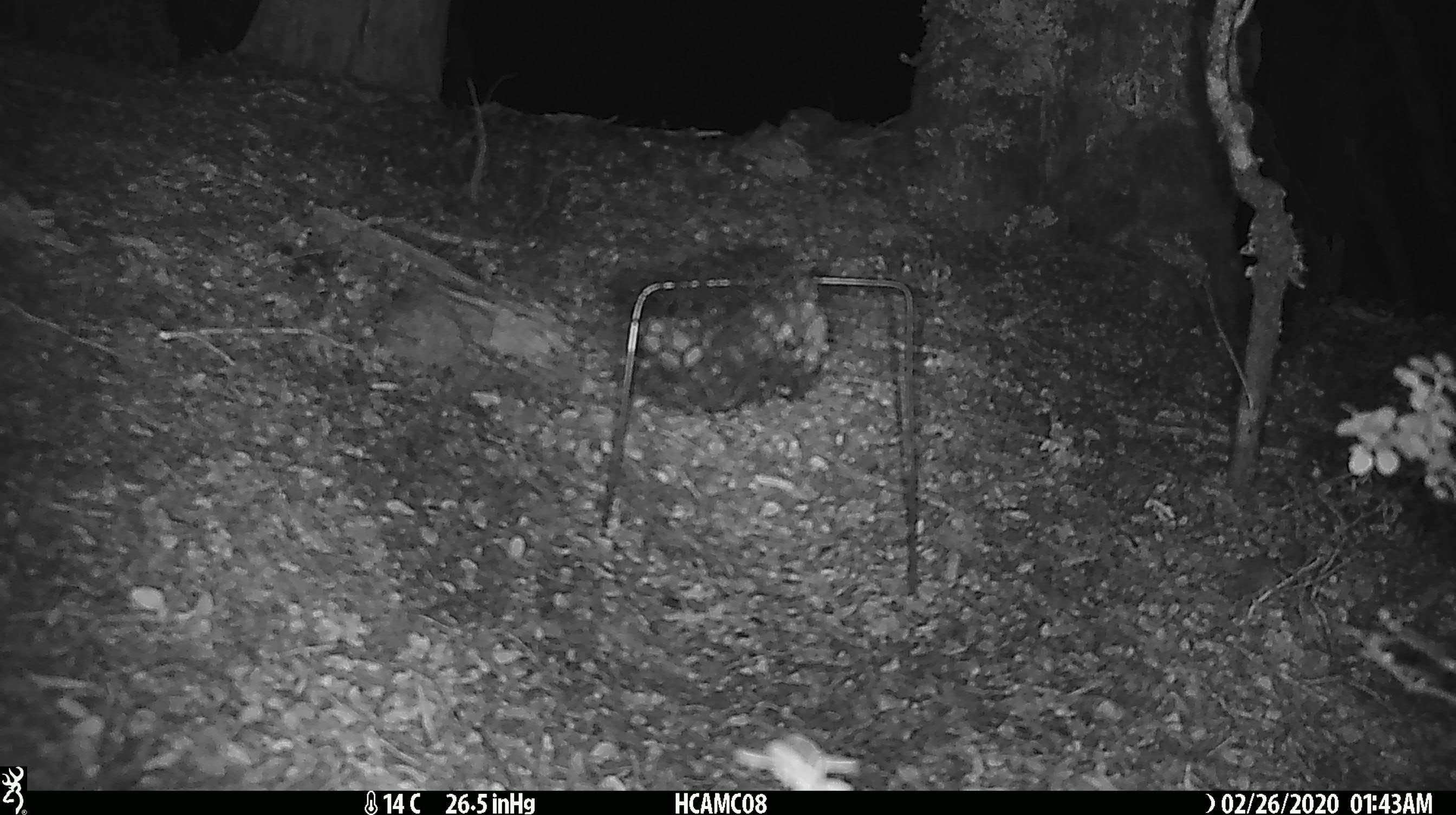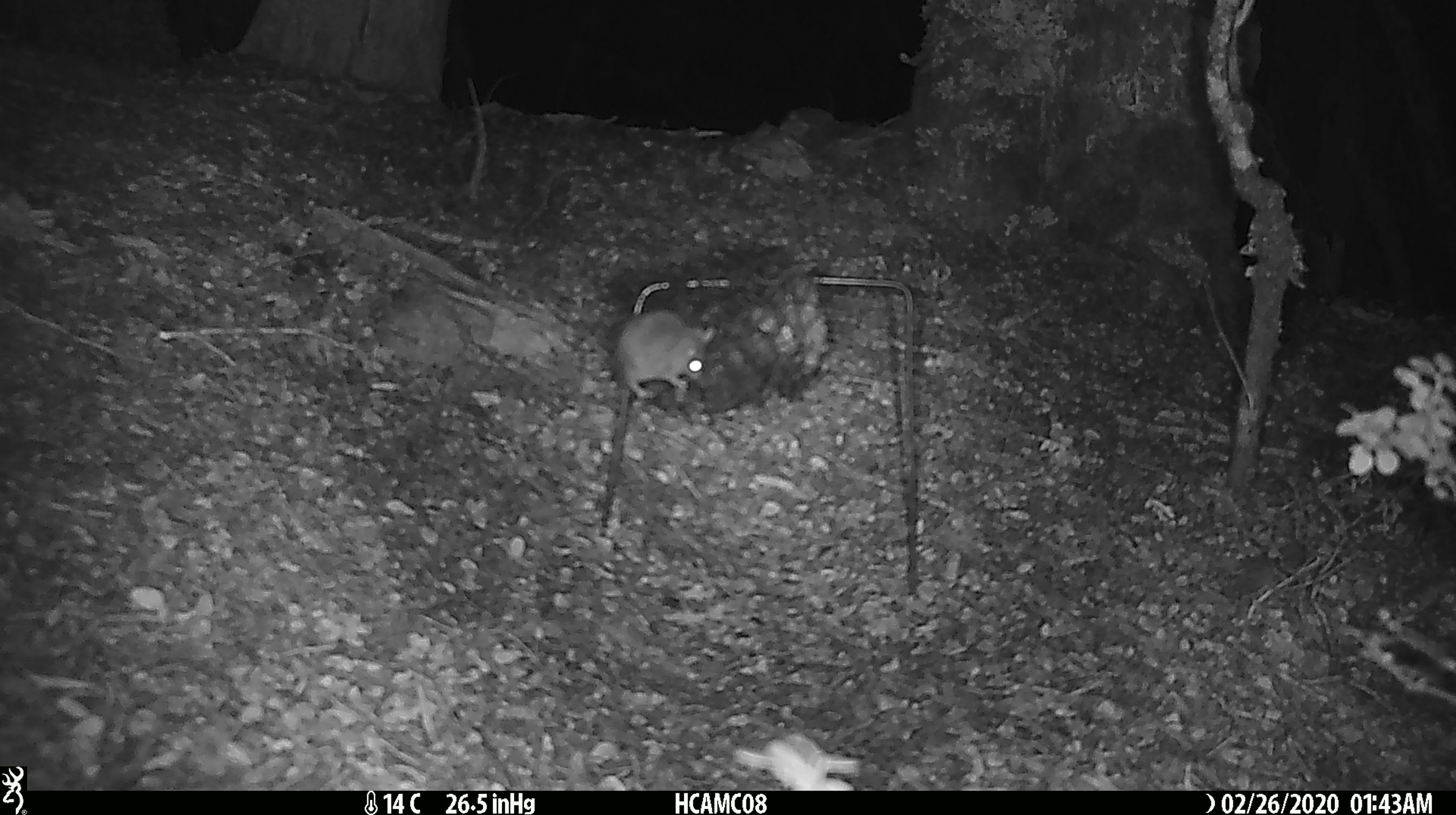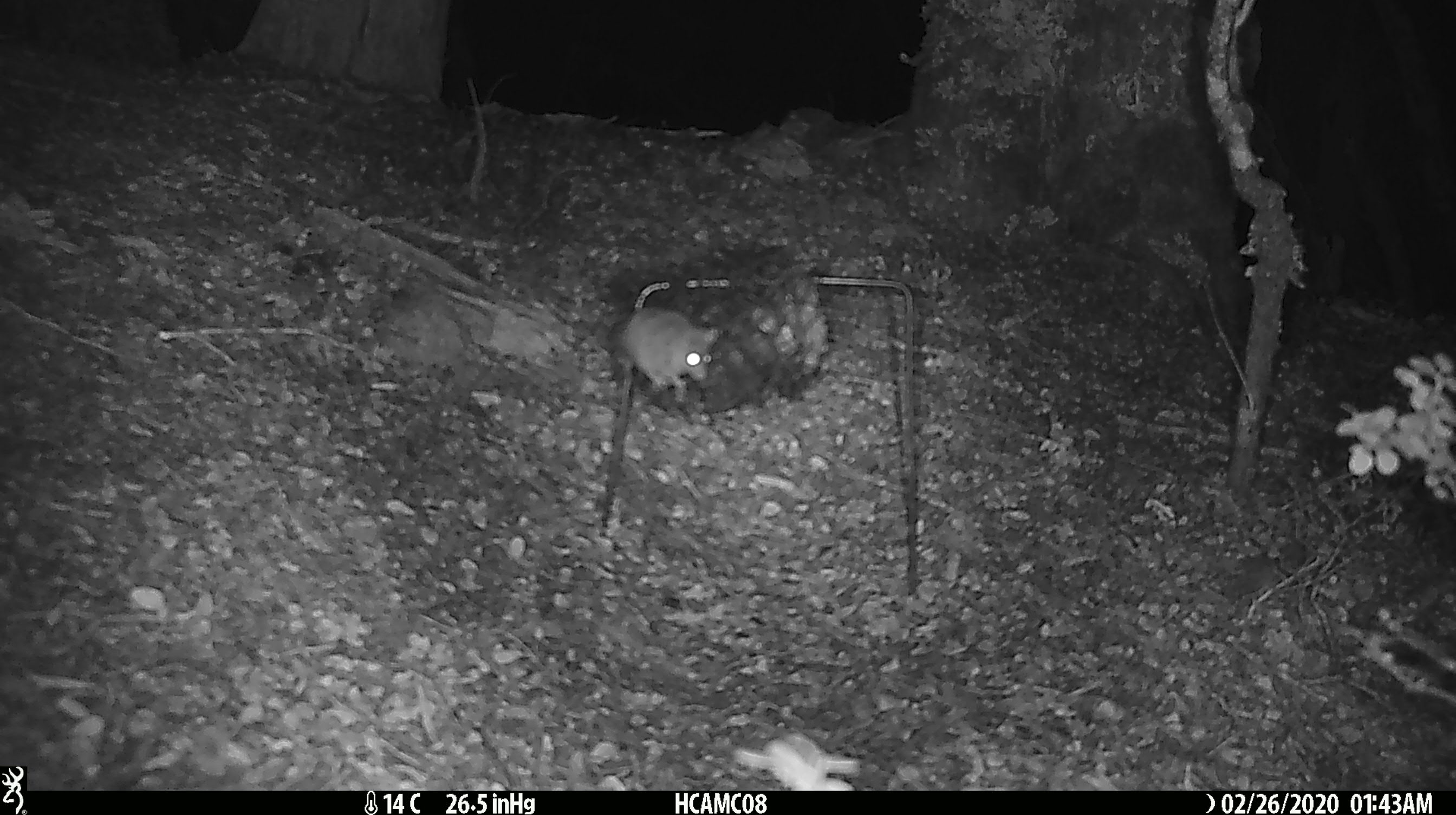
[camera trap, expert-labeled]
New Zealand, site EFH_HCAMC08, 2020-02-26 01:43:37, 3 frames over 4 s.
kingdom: Animalia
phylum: Chordata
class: Mammalia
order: Rodentia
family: Muridae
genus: Mus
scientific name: Mus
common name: mouse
Mouse (Mus).